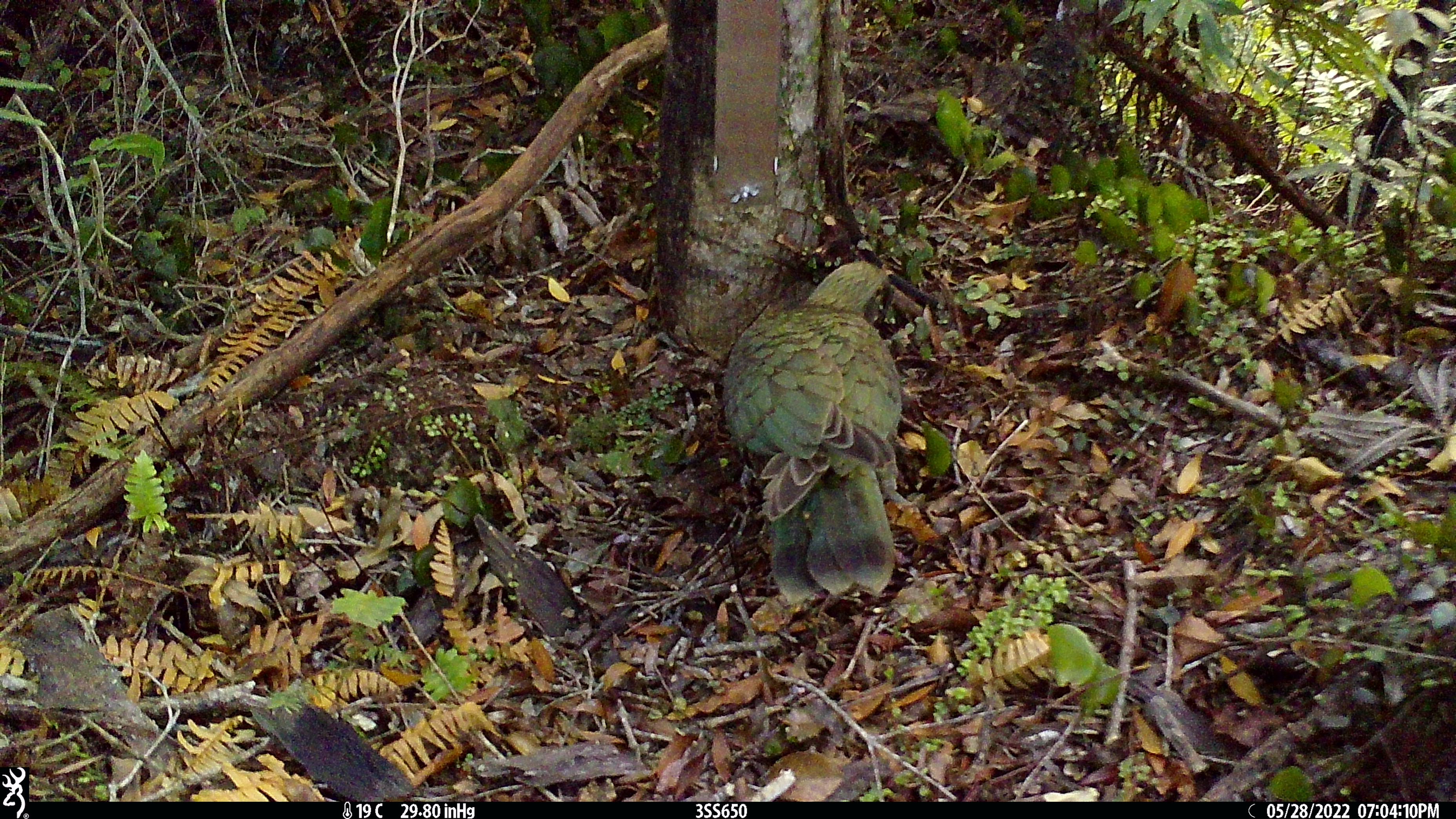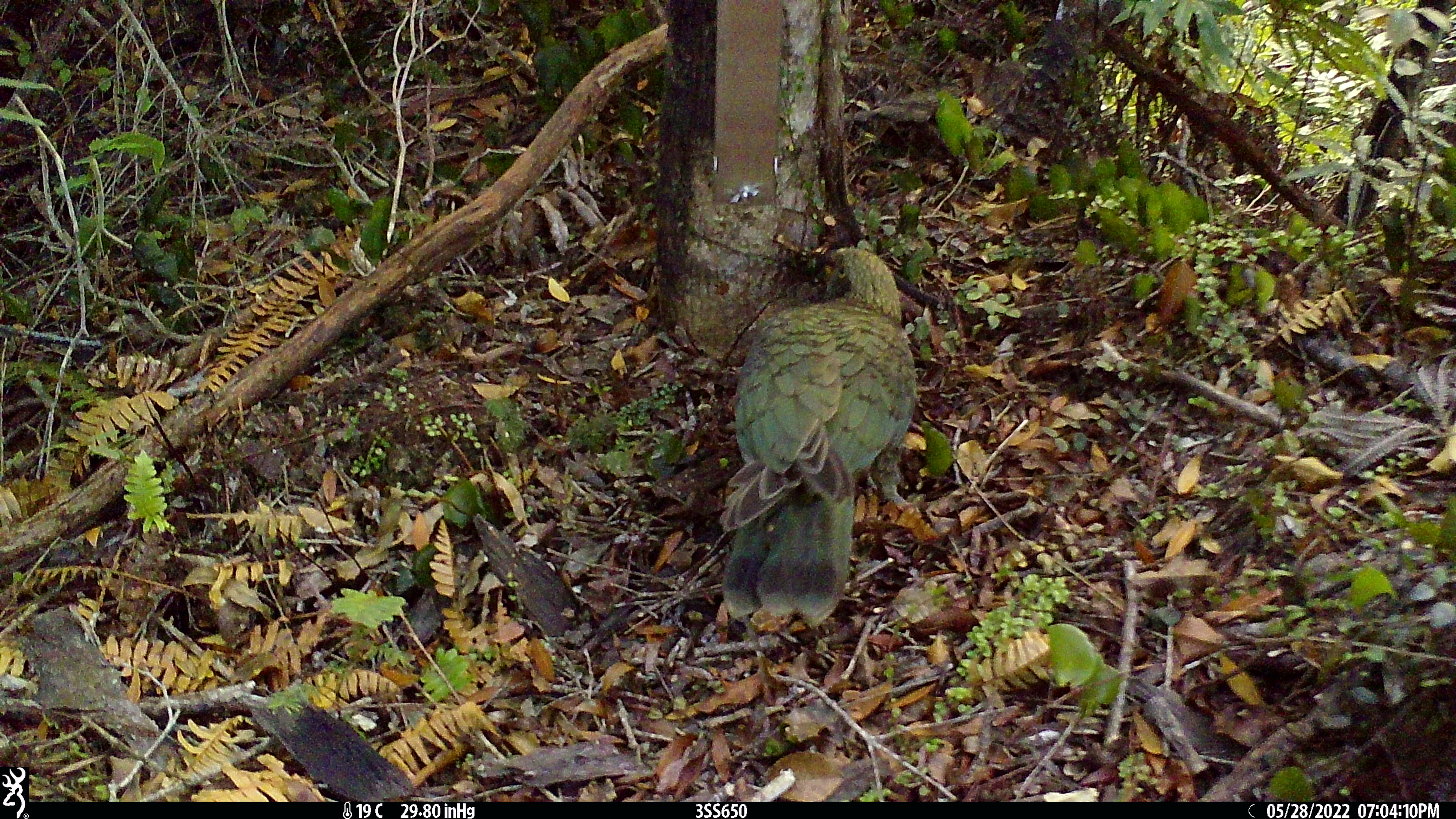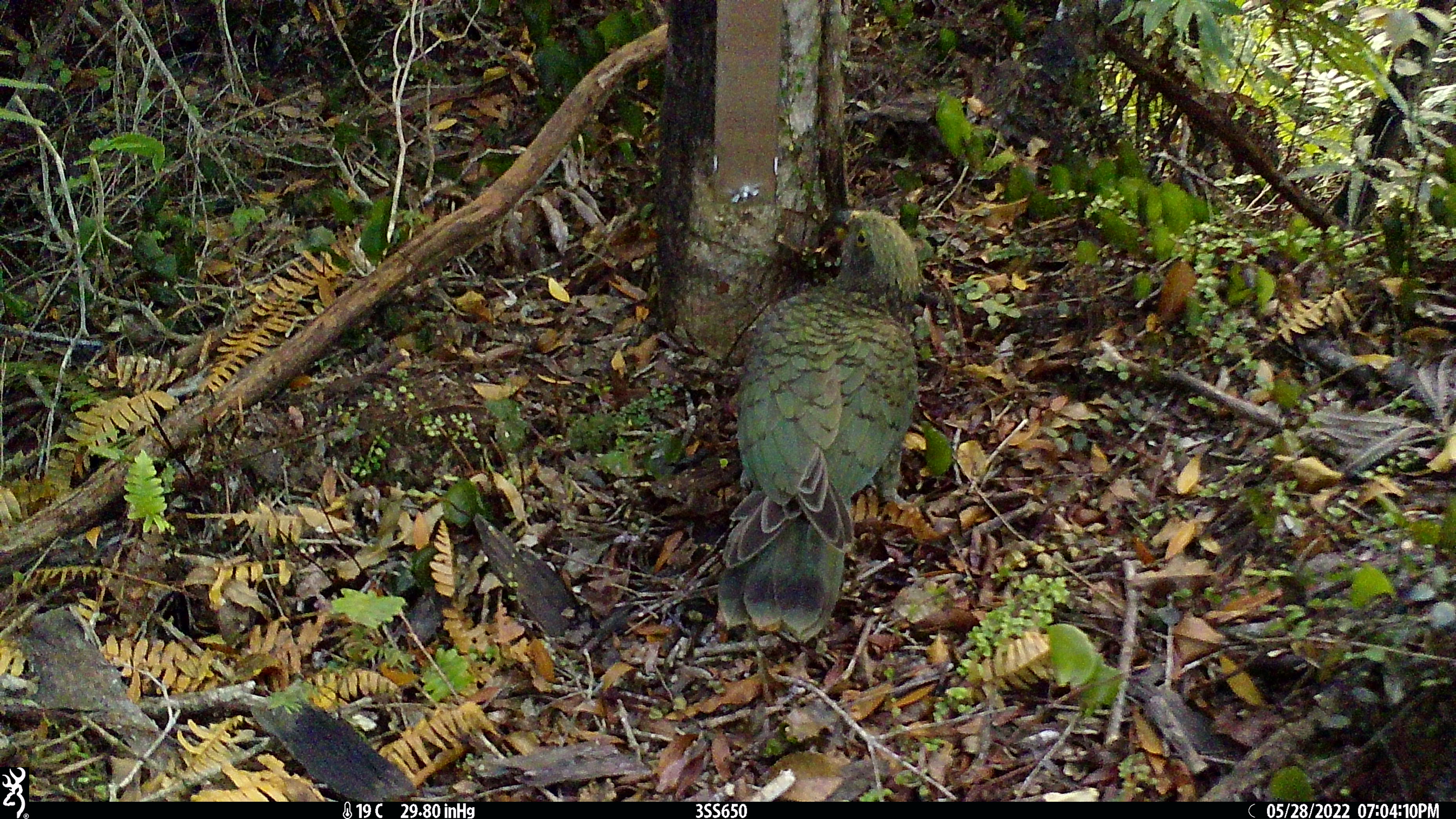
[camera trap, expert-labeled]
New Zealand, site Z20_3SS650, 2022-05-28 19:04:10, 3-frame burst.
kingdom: Animalia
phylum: Chordata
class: Aves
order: Psittaciformes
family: Strigopidae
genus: Nestor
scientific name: Nestor notabilis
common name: kea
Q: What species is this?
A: Kea (Nestor notabilis).